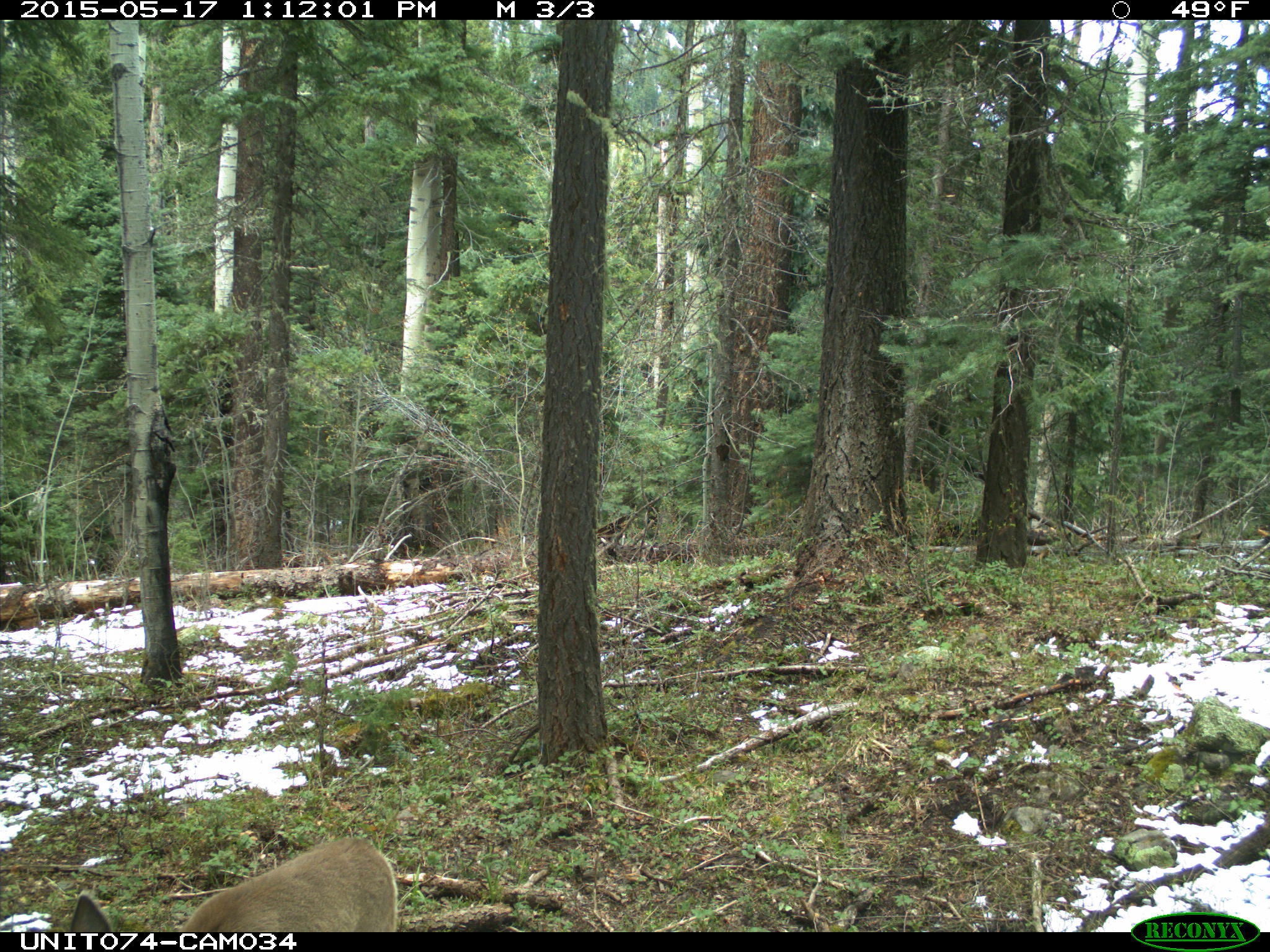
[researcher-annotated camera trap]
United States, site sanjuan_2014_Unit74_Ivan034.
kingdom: Animalia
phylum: Chordata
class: Mammalia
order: Artiodactyla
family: Cervidae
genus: Odocoileus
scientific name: Odocoileus hemionus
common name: mule deer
Odocoileus hemionus (mule deer).